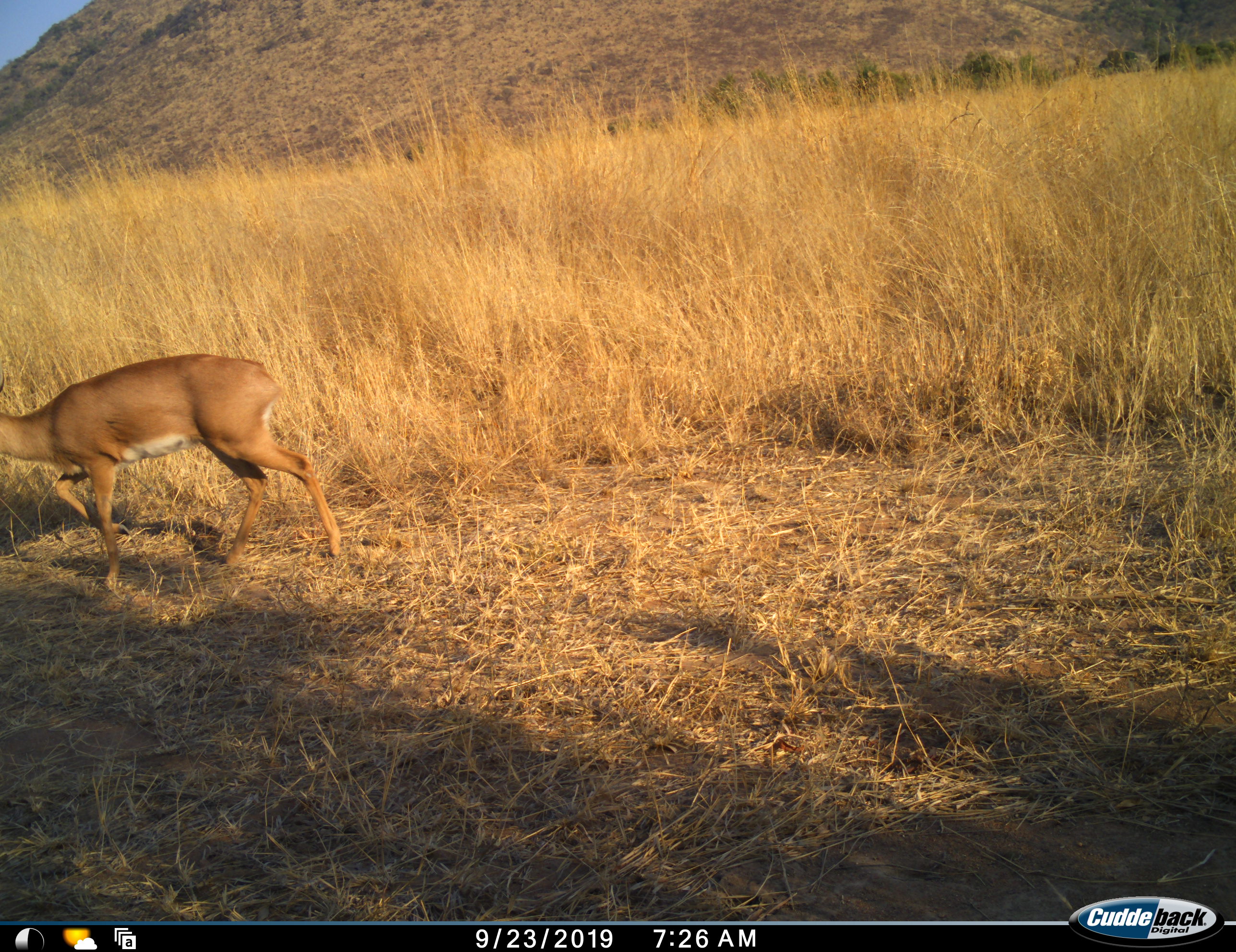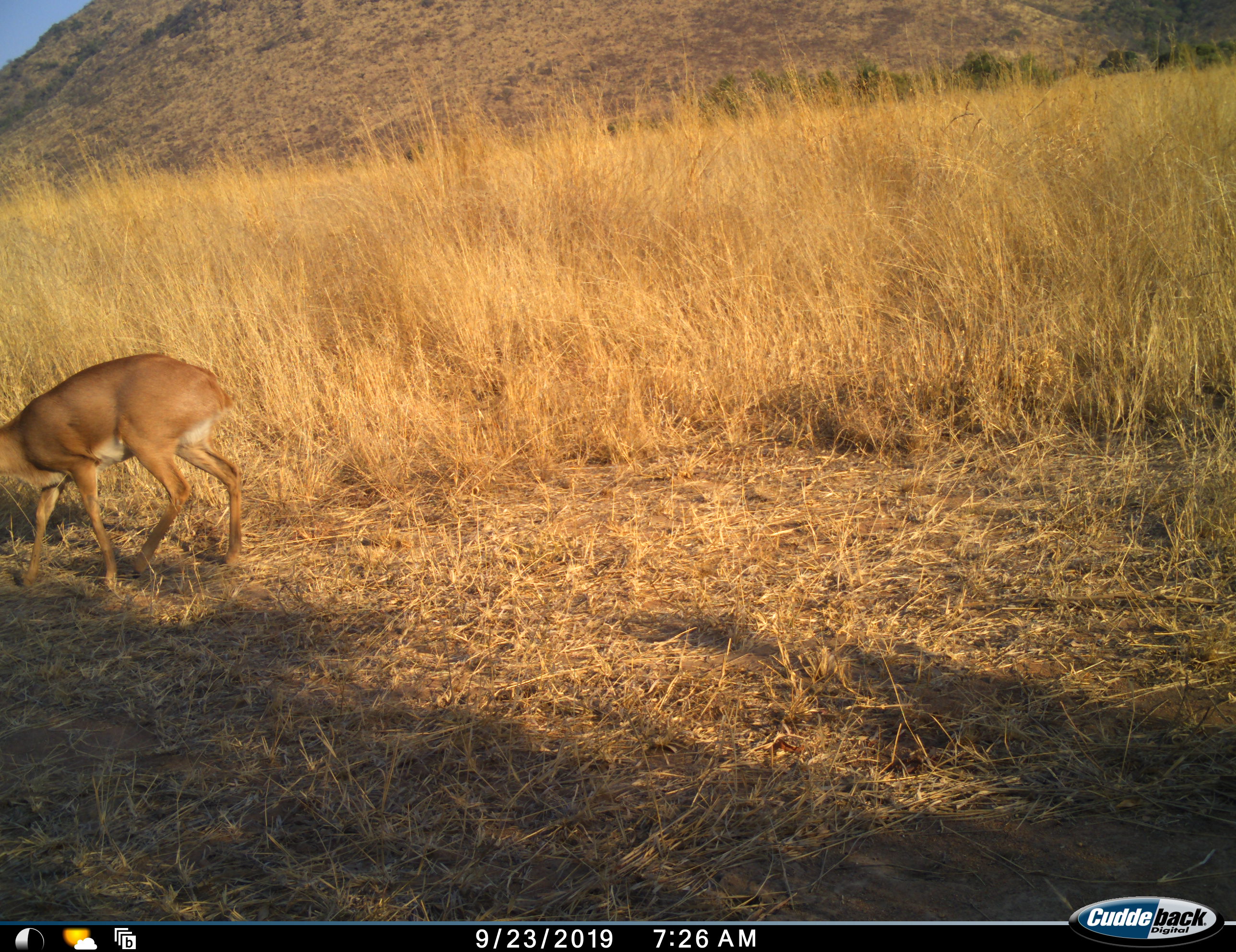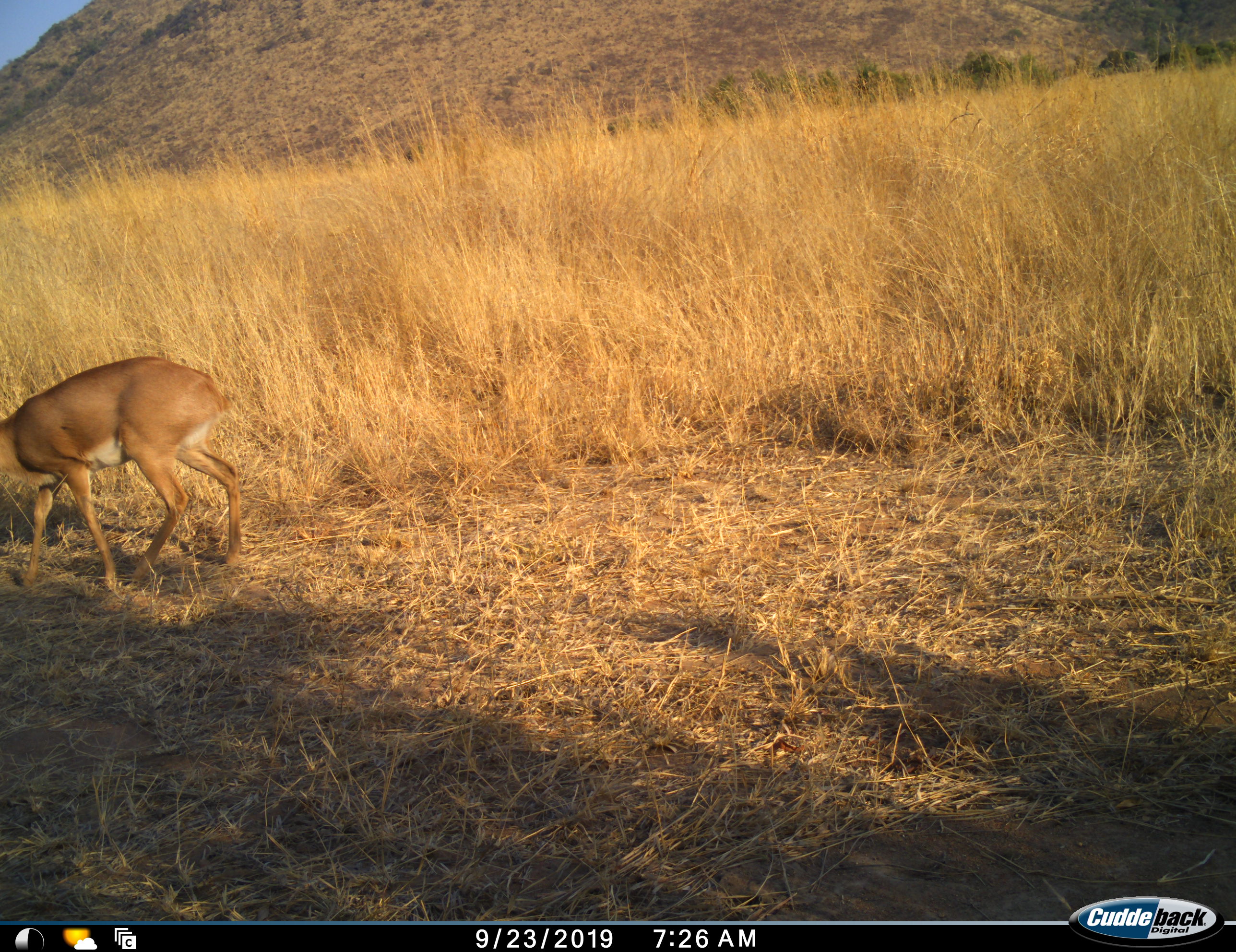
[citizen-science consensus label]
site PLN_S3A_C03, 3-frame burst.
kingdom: Animalia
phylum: Chordata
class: Mammalia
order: Artiodactyla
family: Bovidae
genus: Raphicerus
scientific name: Raphicerus campestris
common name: steenbok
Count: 1.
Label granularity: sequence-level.